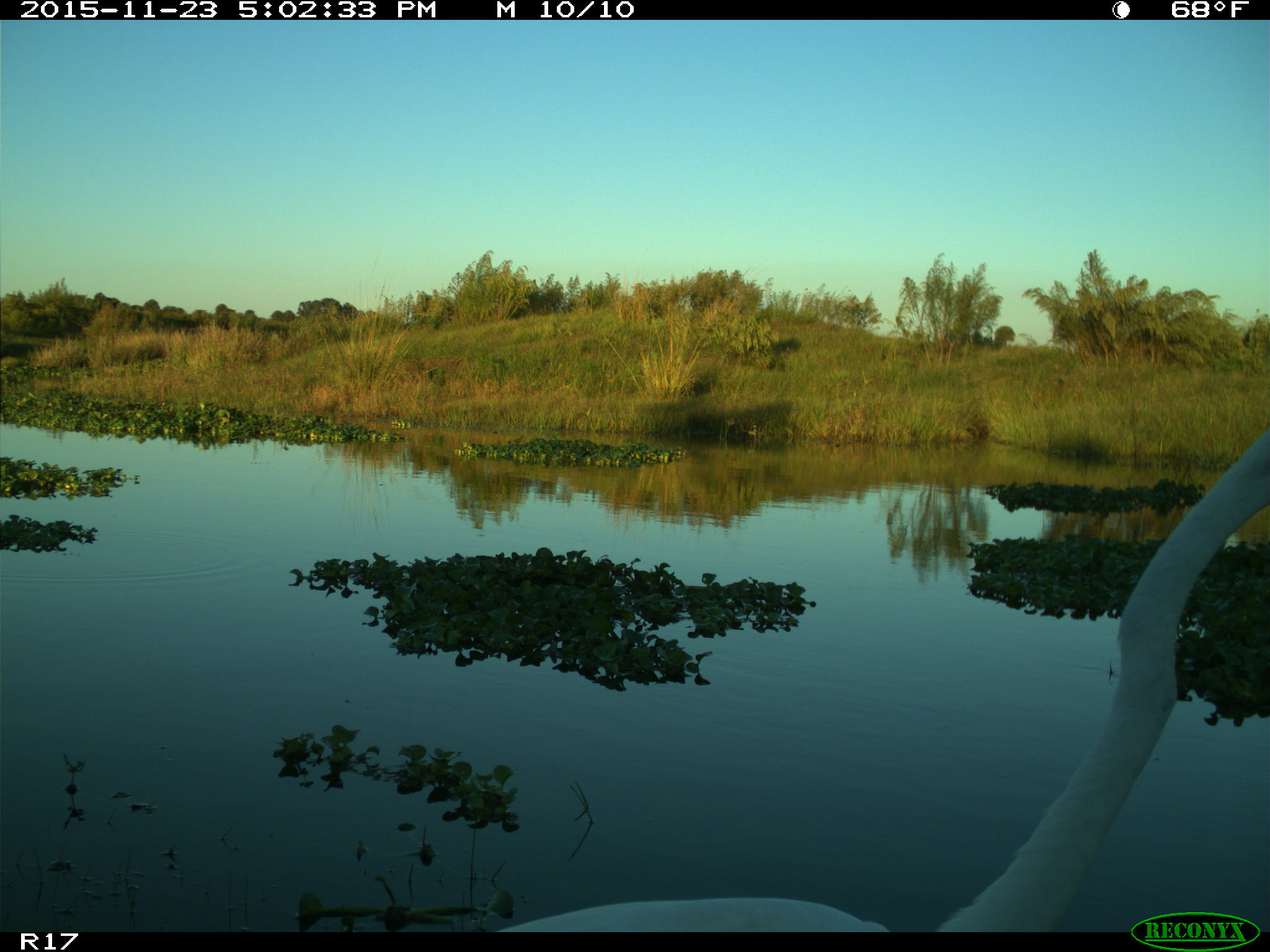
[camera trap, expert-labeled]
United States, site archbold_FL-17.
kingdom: Animalia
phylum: Chordata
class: Aves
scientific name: Aves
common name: birds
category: unidentified bird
Unidentified bird (birds) (Aves).